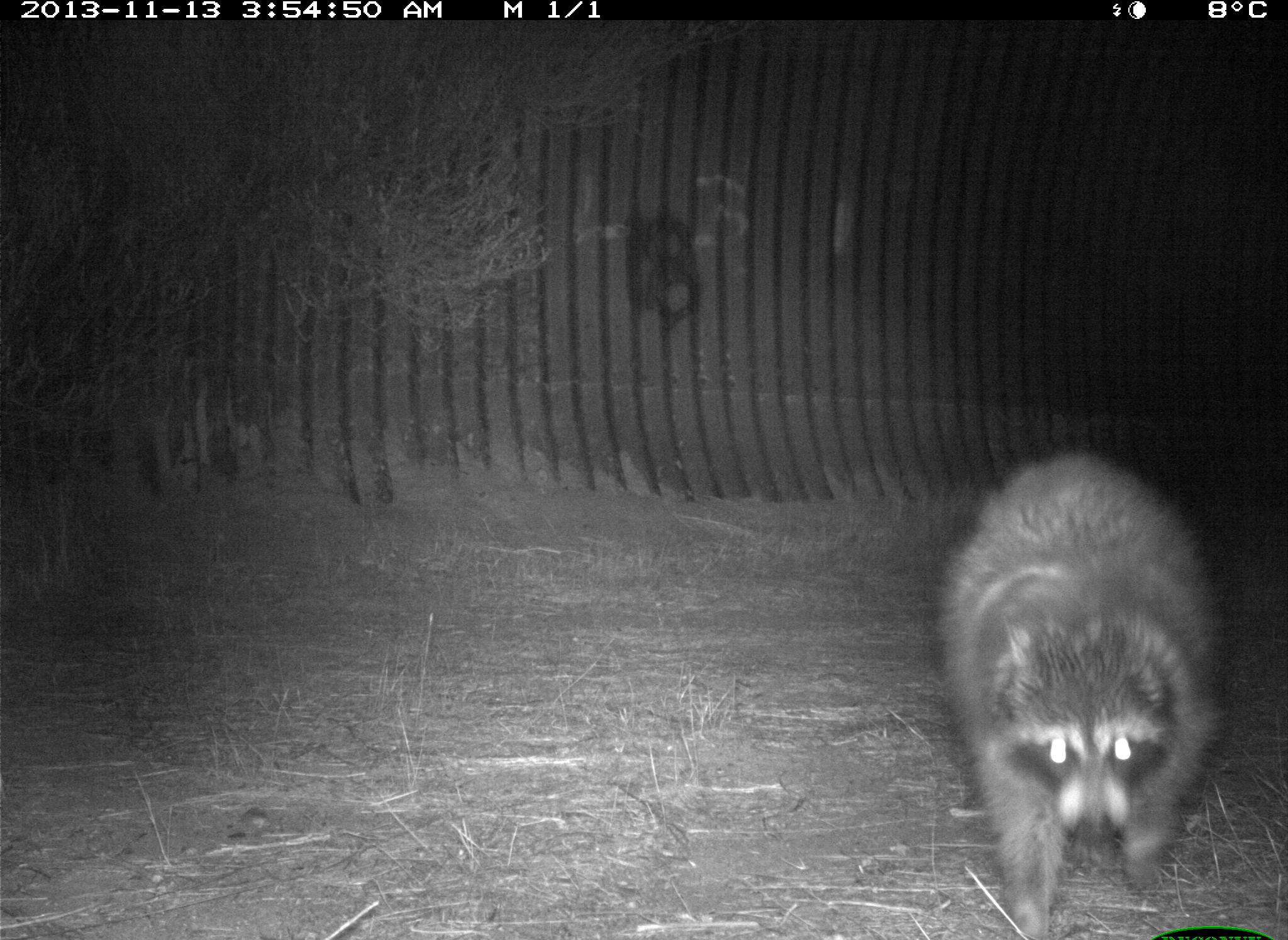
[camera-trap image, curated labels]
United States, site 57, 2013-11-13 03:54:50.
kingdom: Animalia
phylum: Chordata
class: Mammalia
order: Carnivora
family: Procyonidae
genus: Procyon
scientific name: Procyon lotor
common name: raccoon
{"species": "raccoon (Procyon lotor)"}